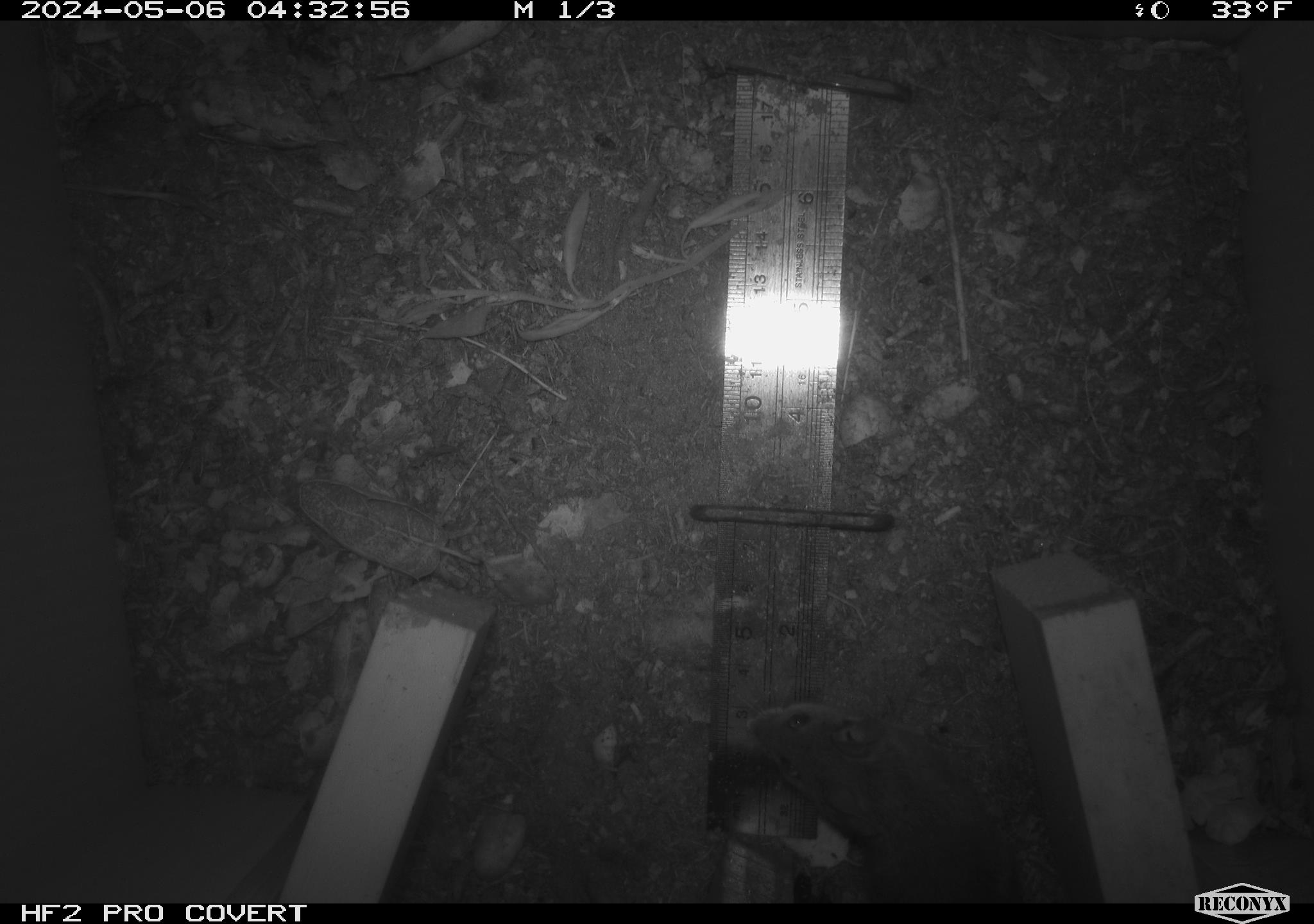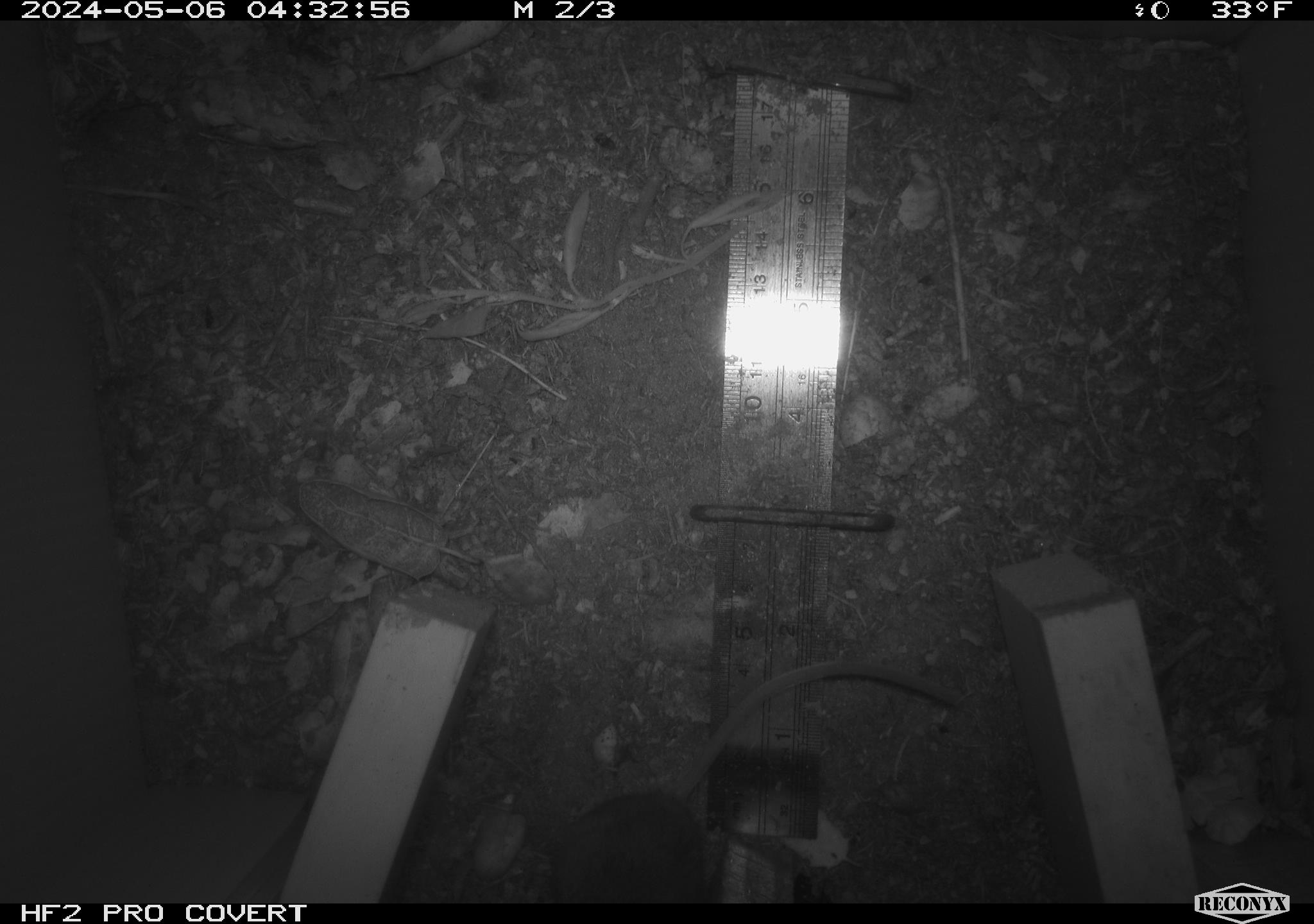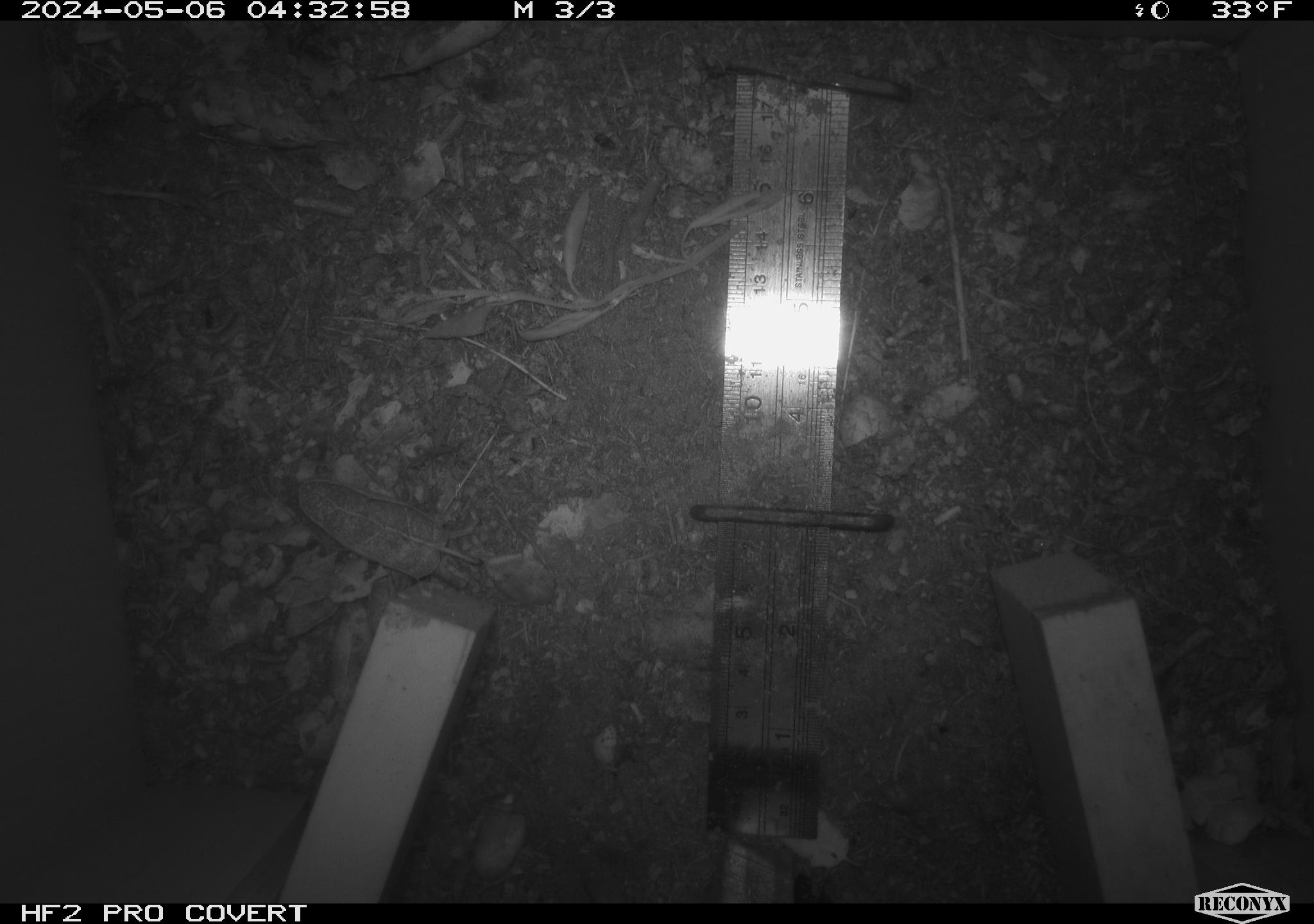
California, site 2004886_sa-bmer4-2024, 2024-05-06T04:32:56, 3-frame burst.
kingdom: Animalia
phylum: Chordata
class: Mammalia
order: Rodentia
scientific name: Rodentia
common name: mouse species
Mouse species (Rodentia).